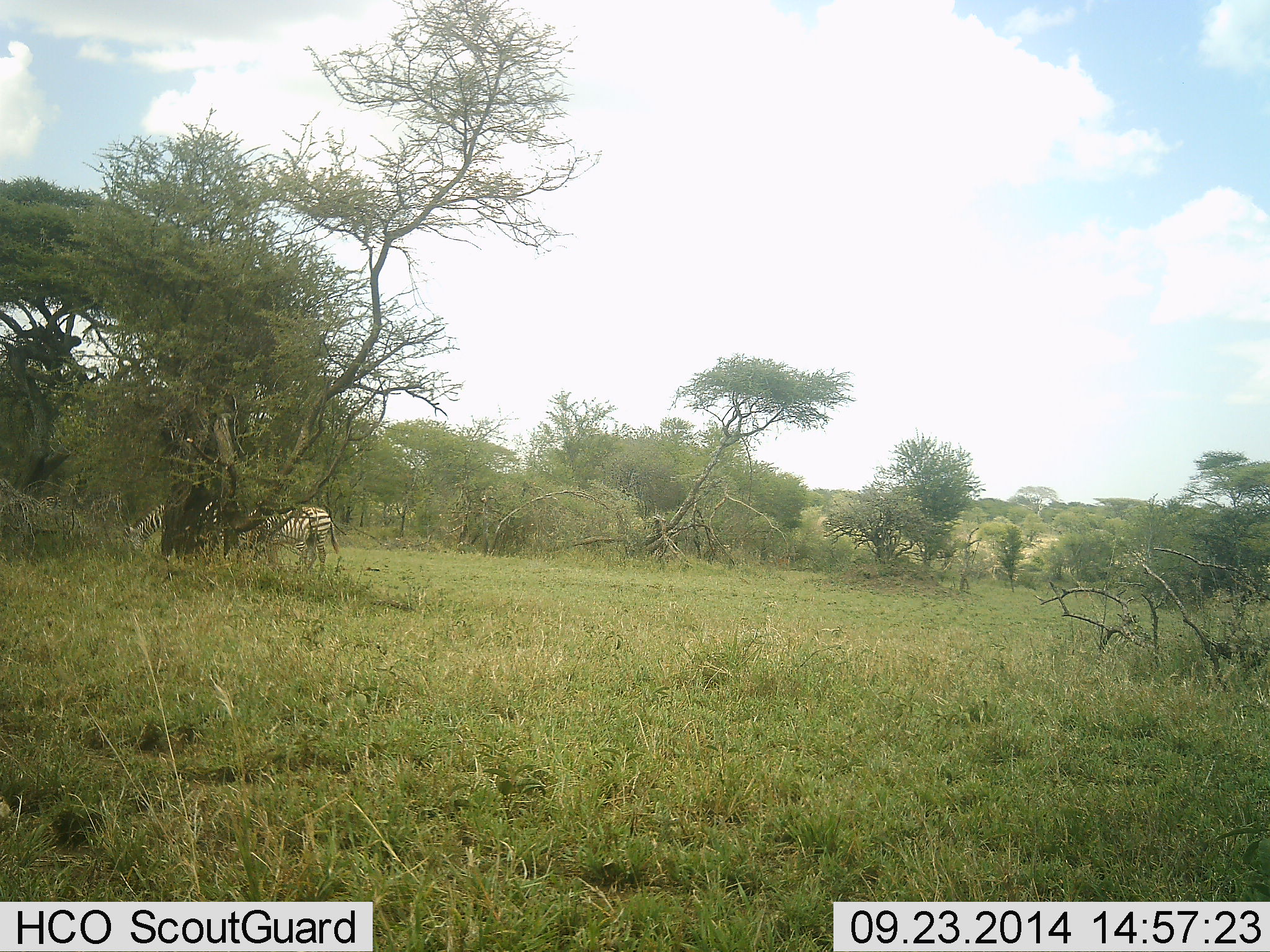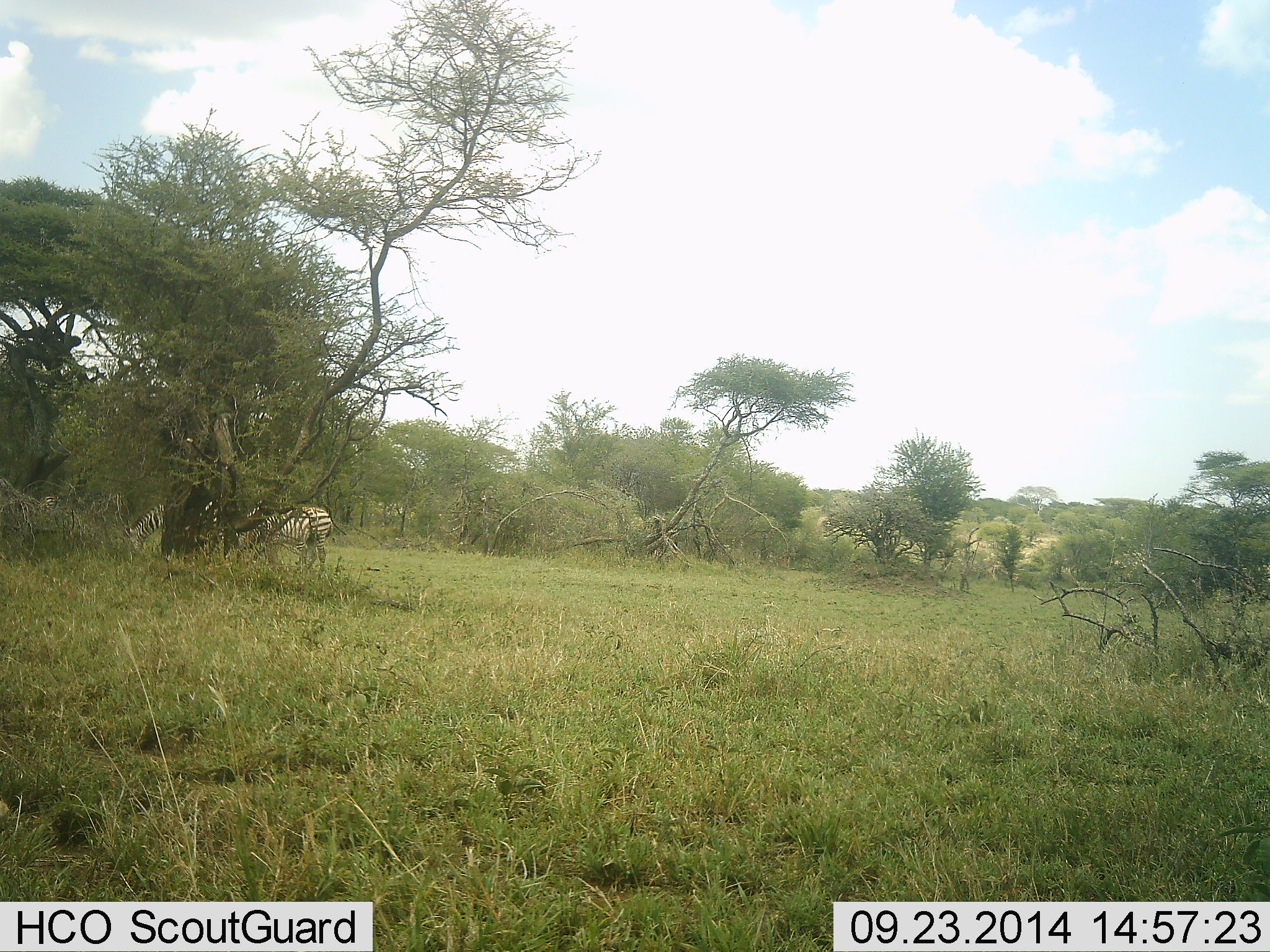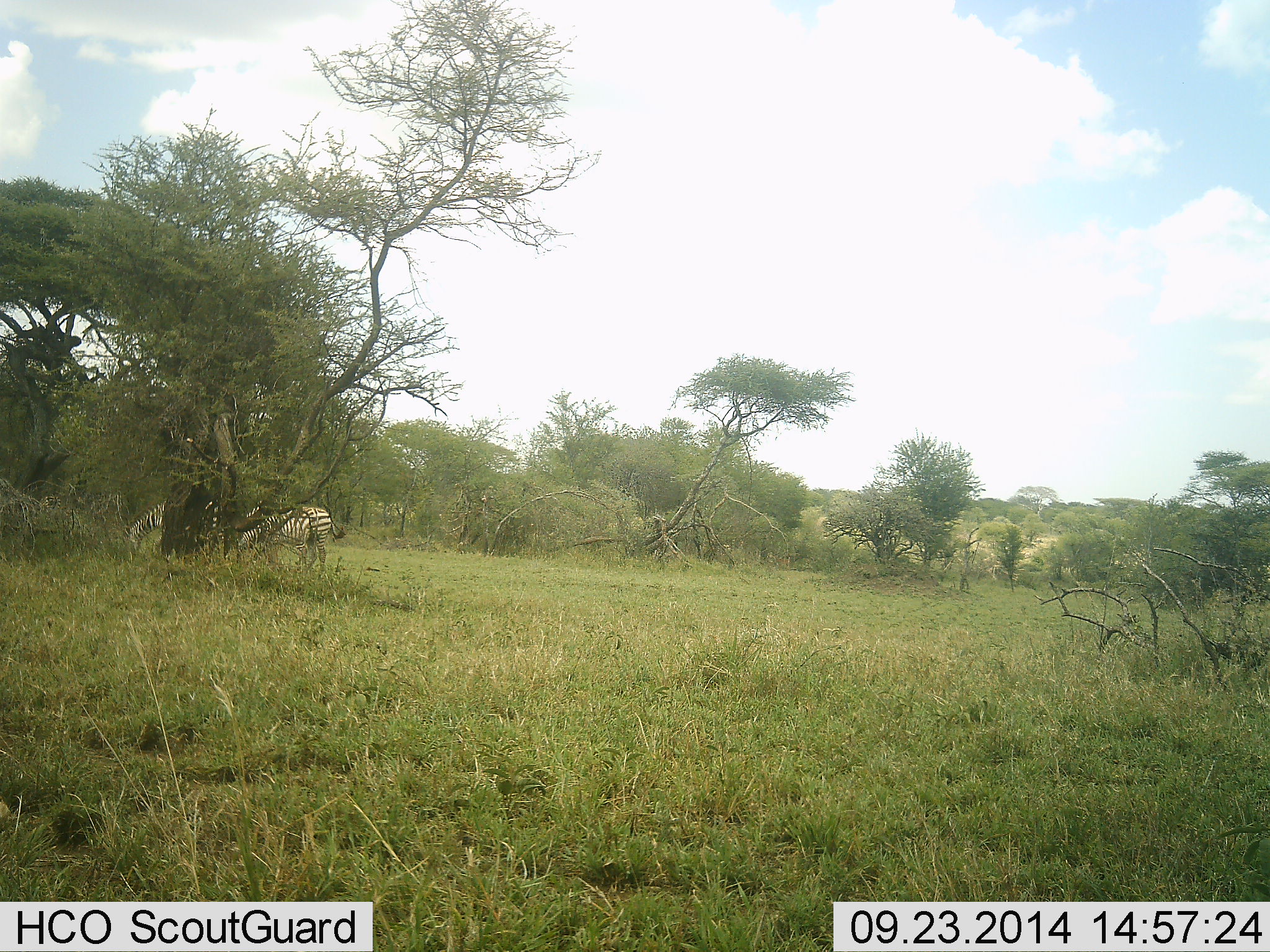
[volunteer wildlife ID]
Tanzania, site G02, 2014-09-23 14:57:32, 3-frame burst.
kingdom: Animalia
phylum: Chordata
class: Mammalia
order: Perissodactyla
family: Equidae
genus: Equus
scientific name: Equus quagga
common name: plains zebra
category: zebra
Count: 3.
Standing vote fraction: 30%.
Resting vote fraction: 0%.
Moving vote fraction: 10%.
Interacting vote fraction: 0%.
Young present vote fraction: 0%.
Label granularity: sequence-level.